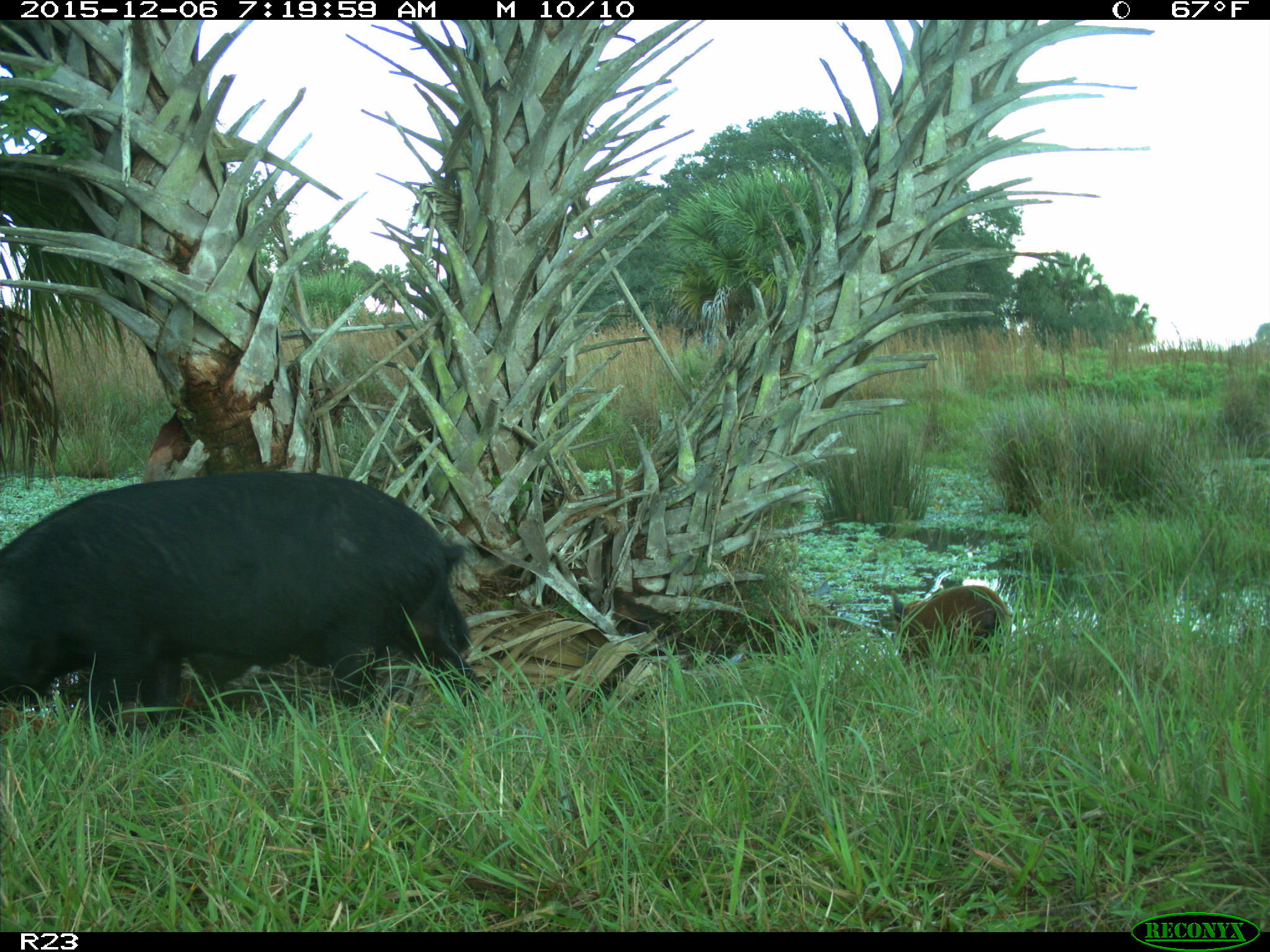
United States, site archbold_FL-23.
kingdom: Animalia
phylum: Chordata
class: Mammalia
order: Artiodactyla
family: Suidae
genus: Sus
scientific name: Sus scrofa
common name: wild boar